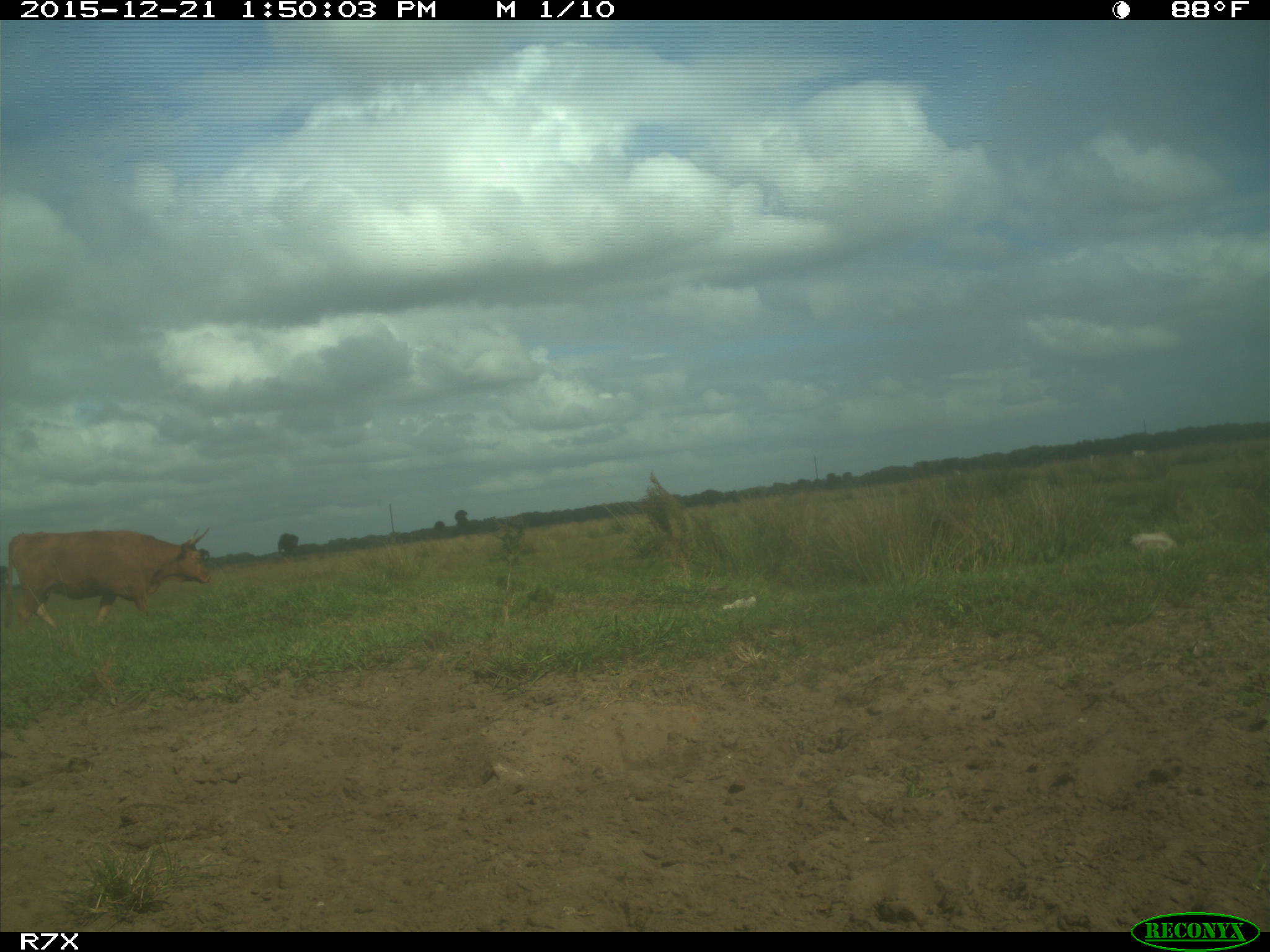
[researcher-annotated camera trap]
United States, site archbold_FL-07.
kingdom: Animalia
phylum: Chordata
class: Mammalia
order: Artiodactyla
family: Bovidae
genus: Bos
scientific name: Bos taurus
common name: domestic cow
Bos taurus (domestic cow).